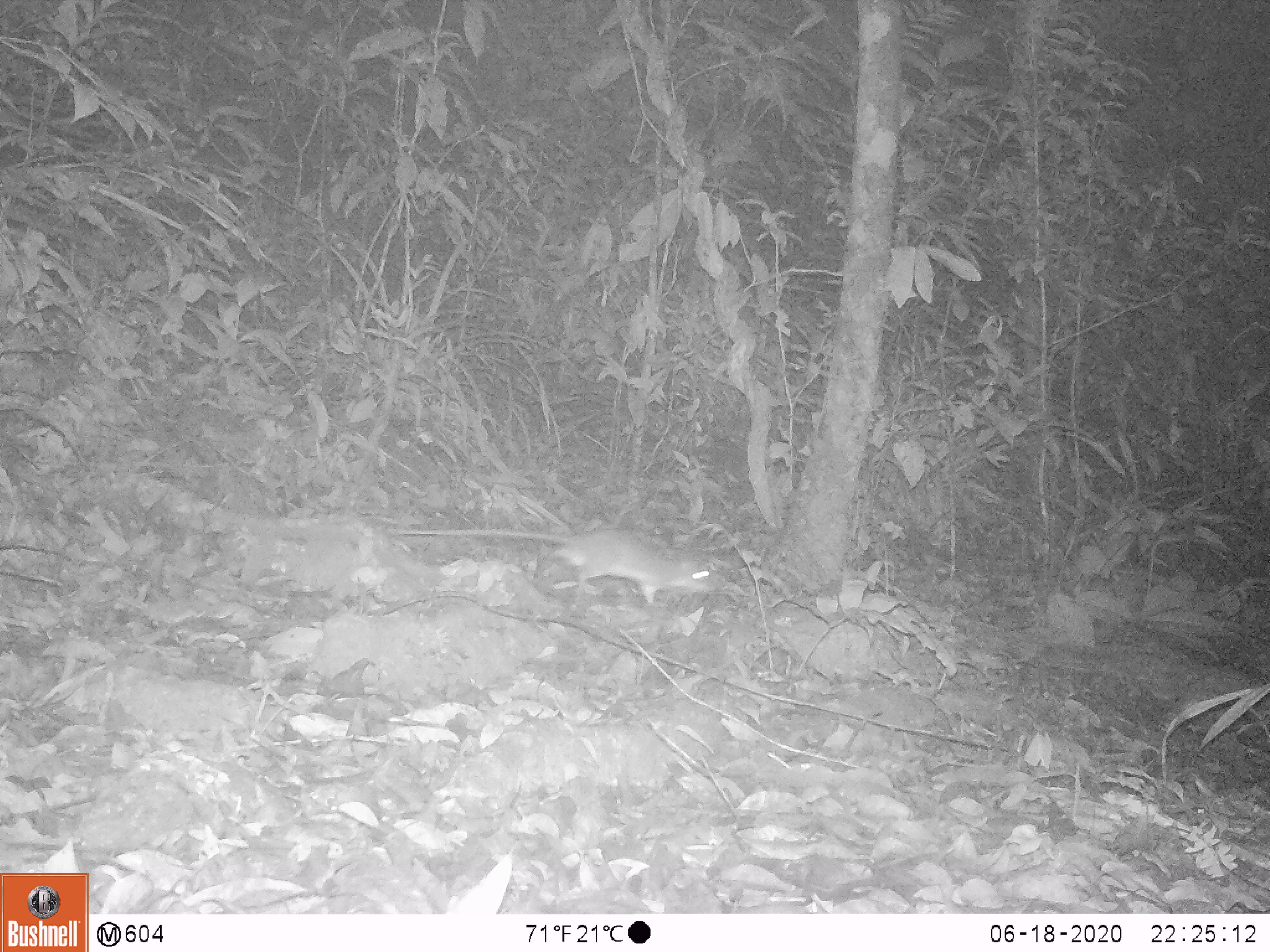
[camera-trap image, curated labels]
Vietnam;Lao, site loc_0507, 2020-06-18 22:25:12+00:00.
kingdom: Animalia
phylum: Chordata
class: Mammalia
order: Rodentia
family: Muridae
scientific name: Muridae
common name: old-world mice and rats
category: unidentified murid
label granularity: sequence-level